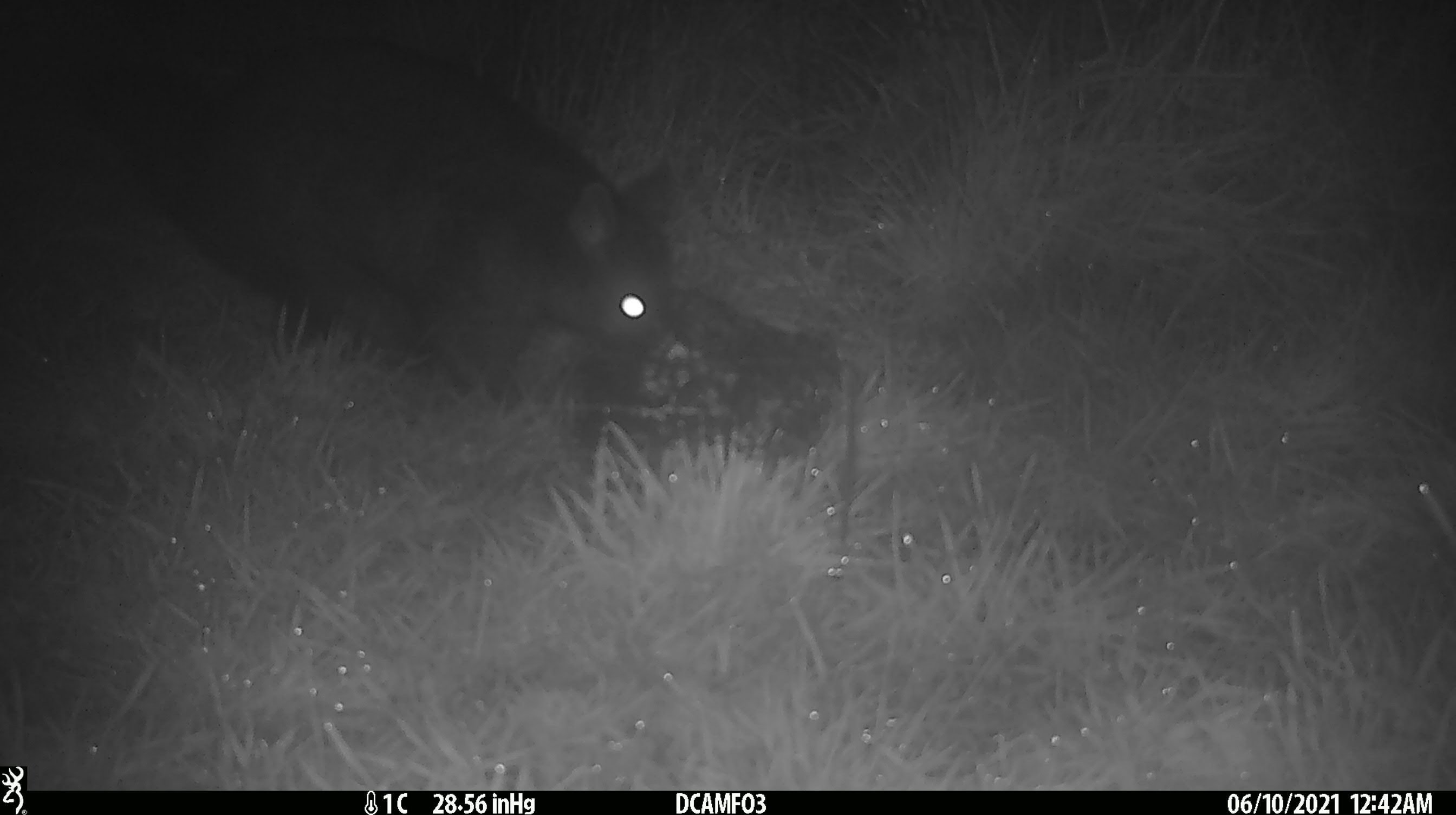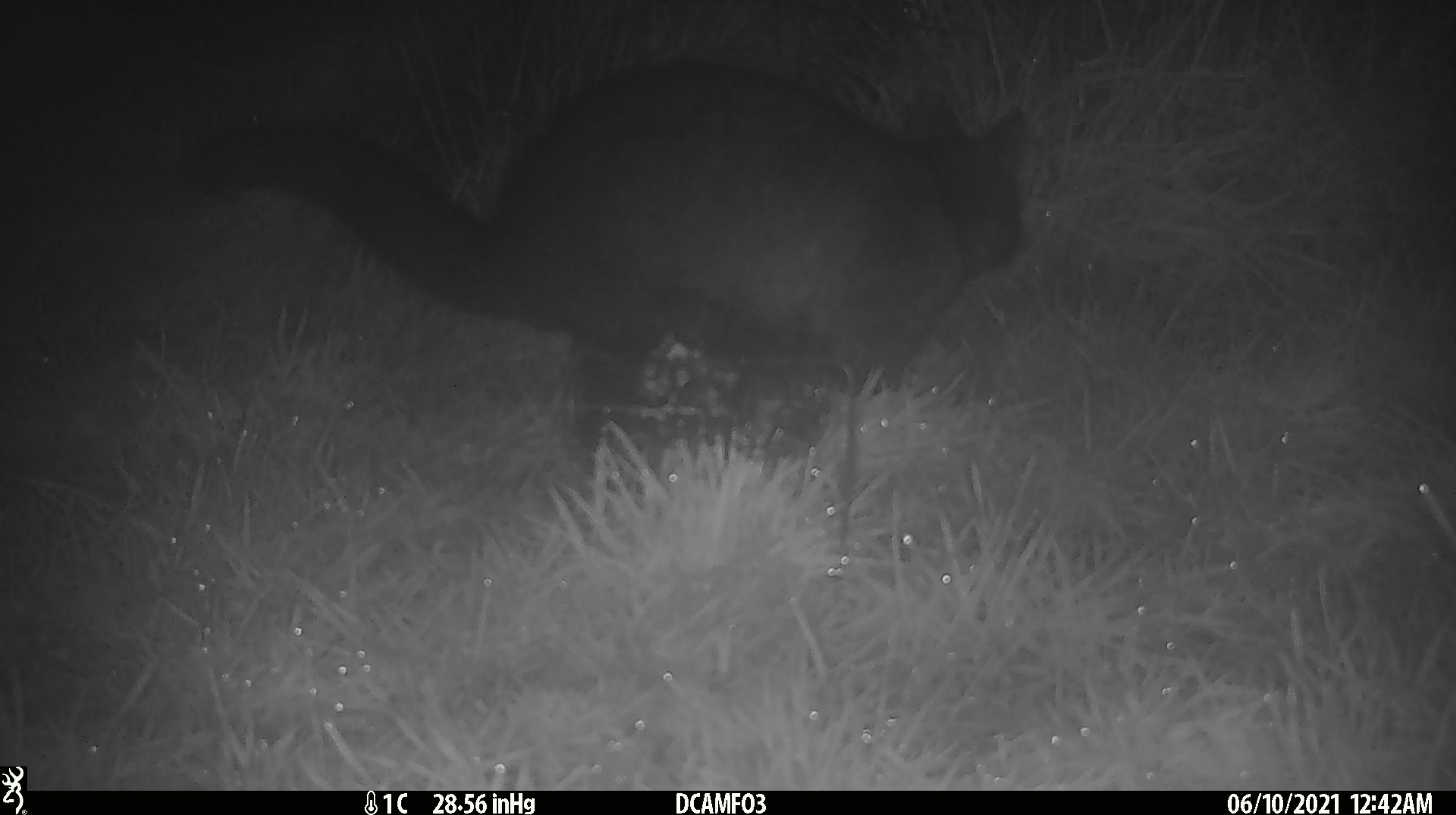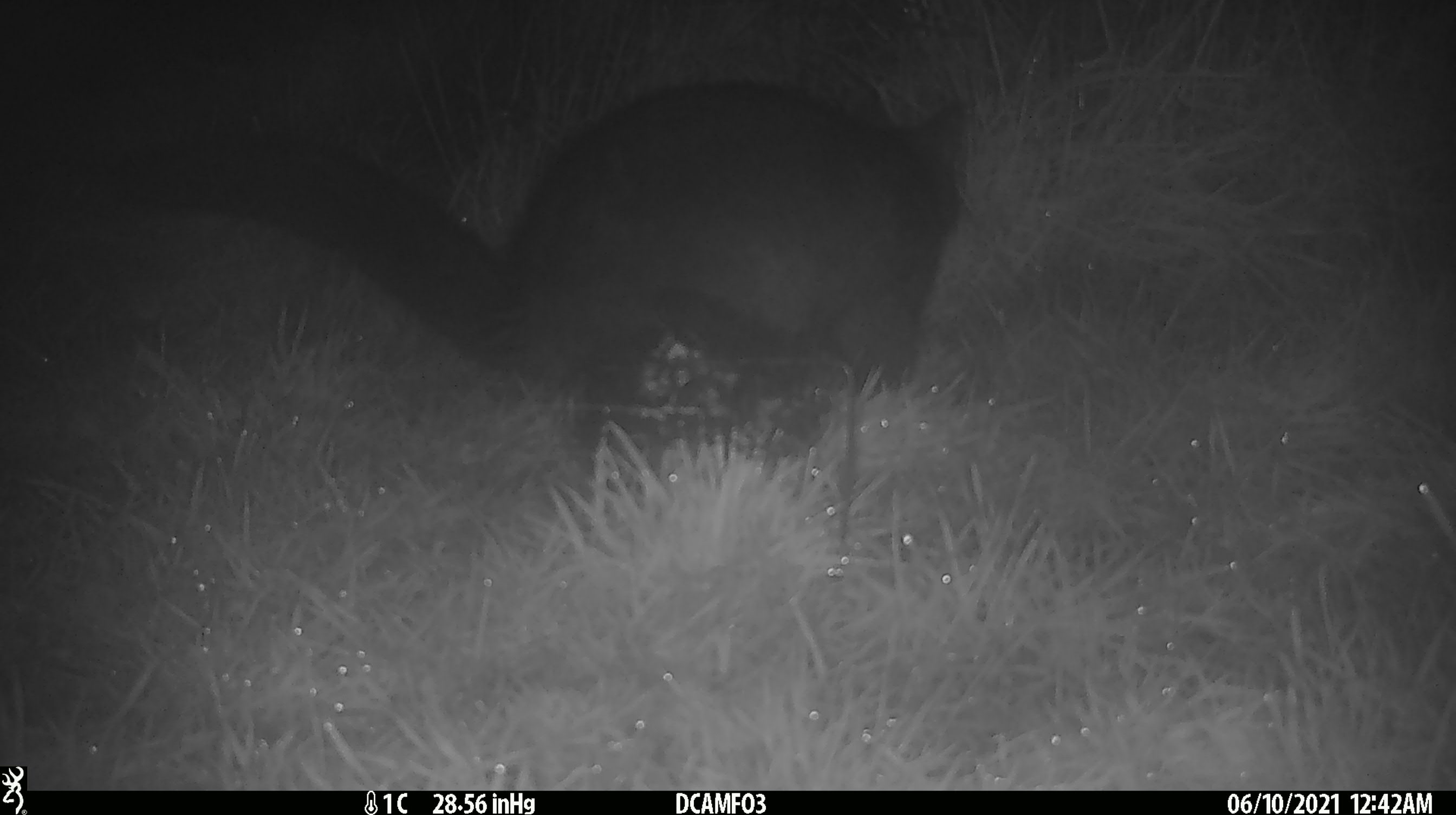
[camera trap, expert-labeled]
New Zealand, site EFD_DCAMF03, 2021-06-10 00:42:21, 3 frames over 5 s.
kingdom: Animalia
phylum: Chordata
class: Mammalia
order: Diprotodontia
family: Phalangeridae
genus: Trichosurus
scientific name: Trichosurus vulpecula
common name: common brushtail possum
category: possum